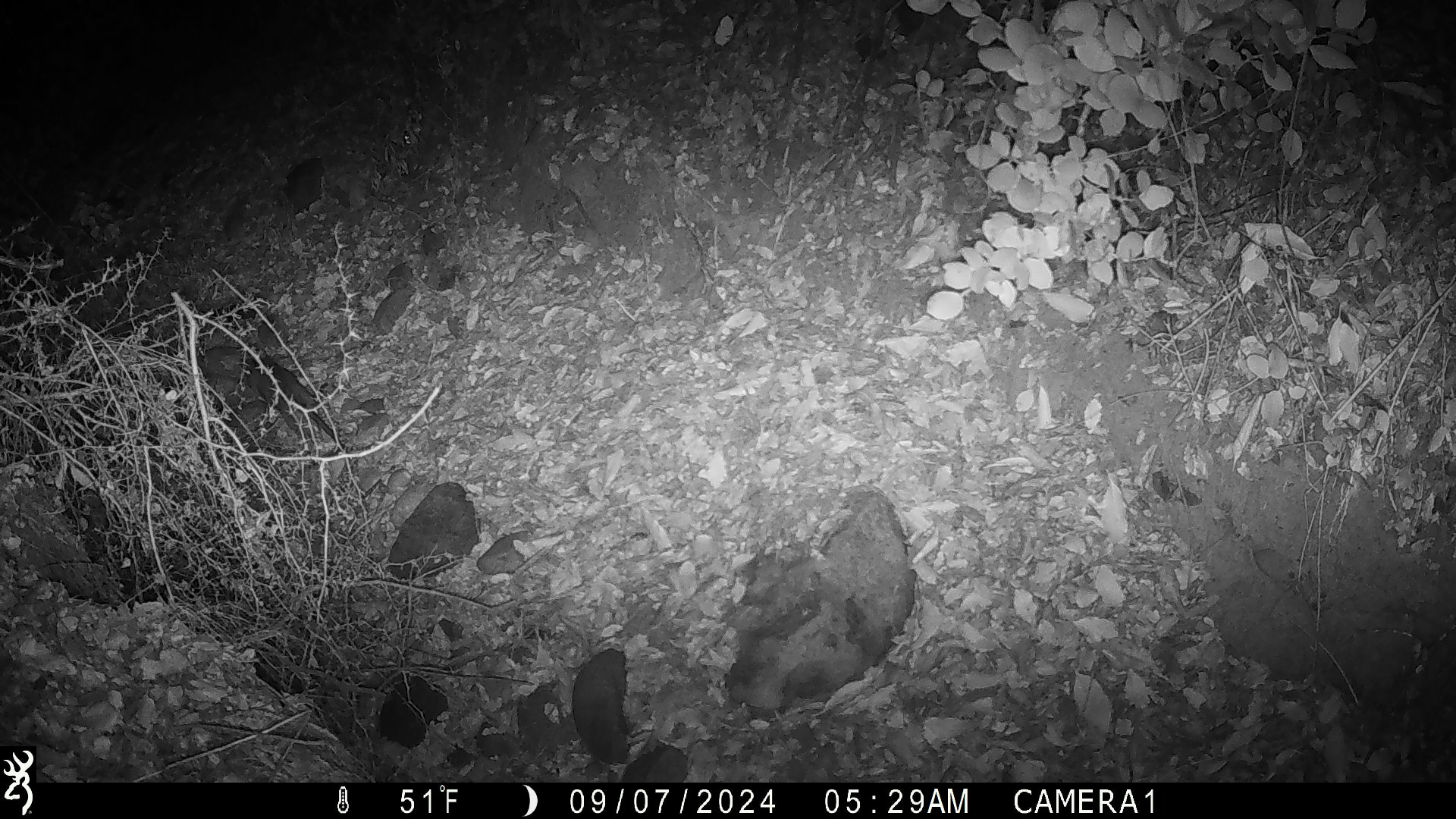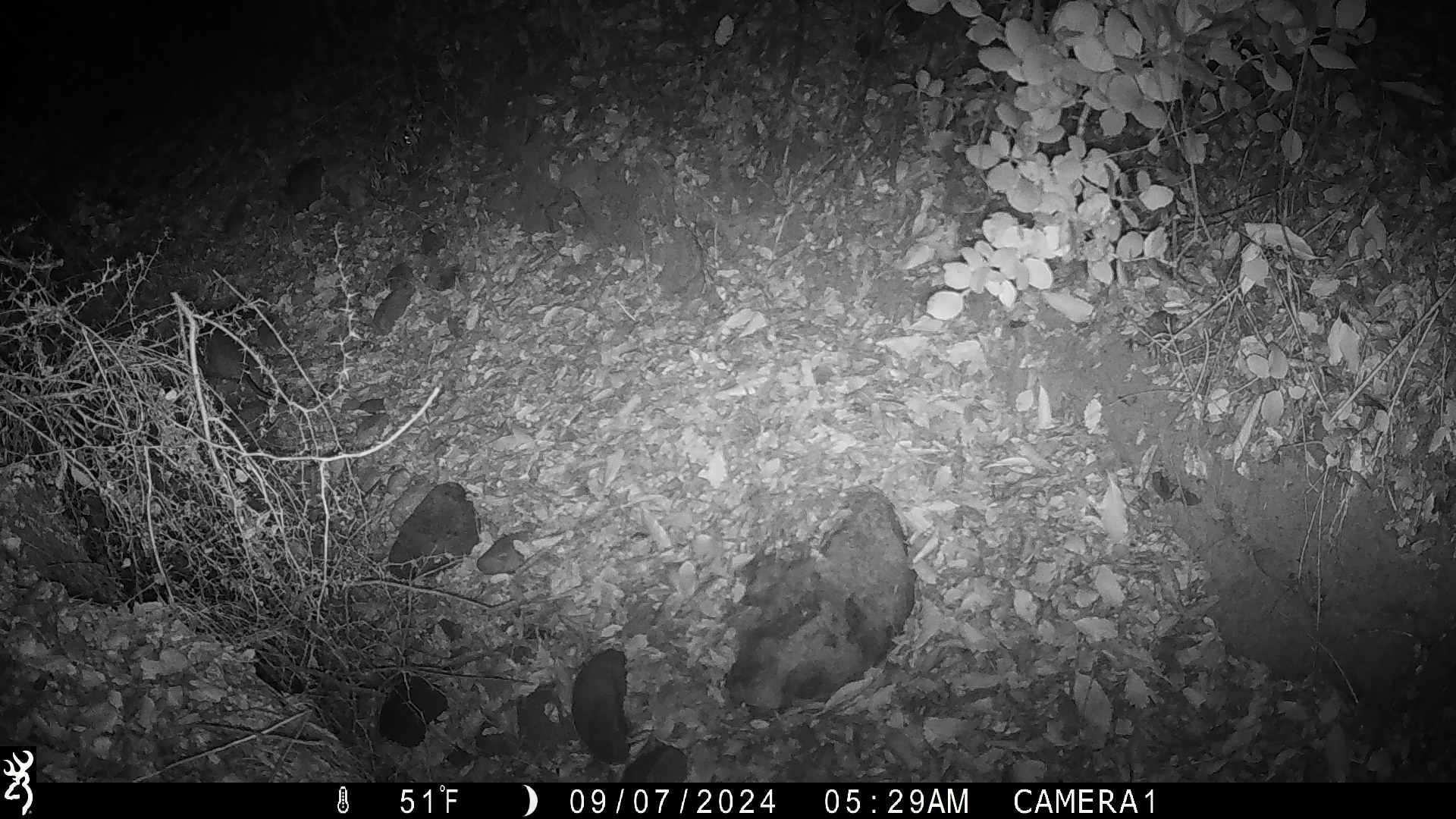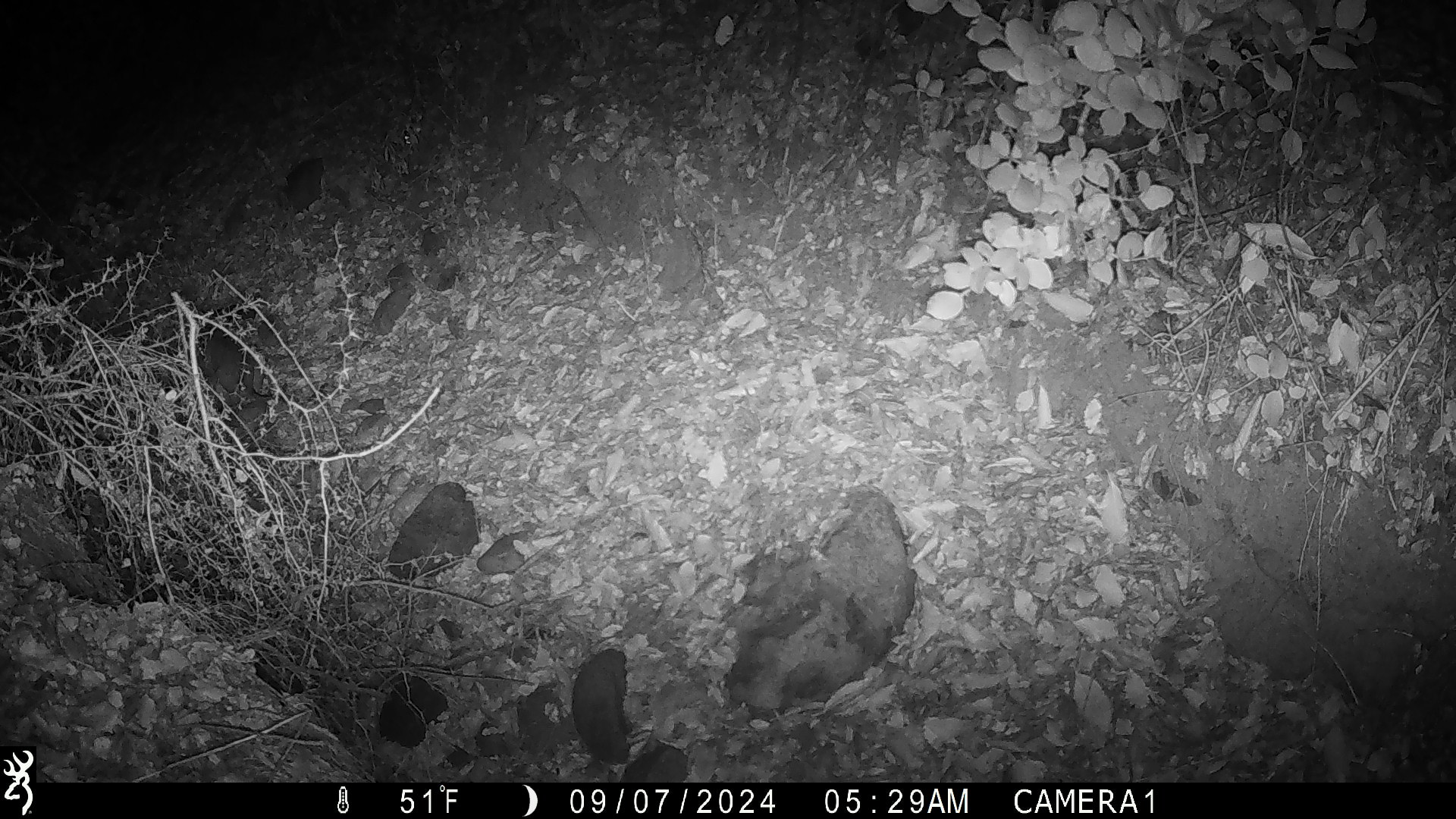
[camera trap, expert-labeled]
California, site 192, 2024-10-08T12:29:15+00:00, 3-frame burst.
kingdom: Animalia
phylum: Chordata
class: Mammalia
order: Rodentia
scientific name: Rodentia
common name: mouse or rat